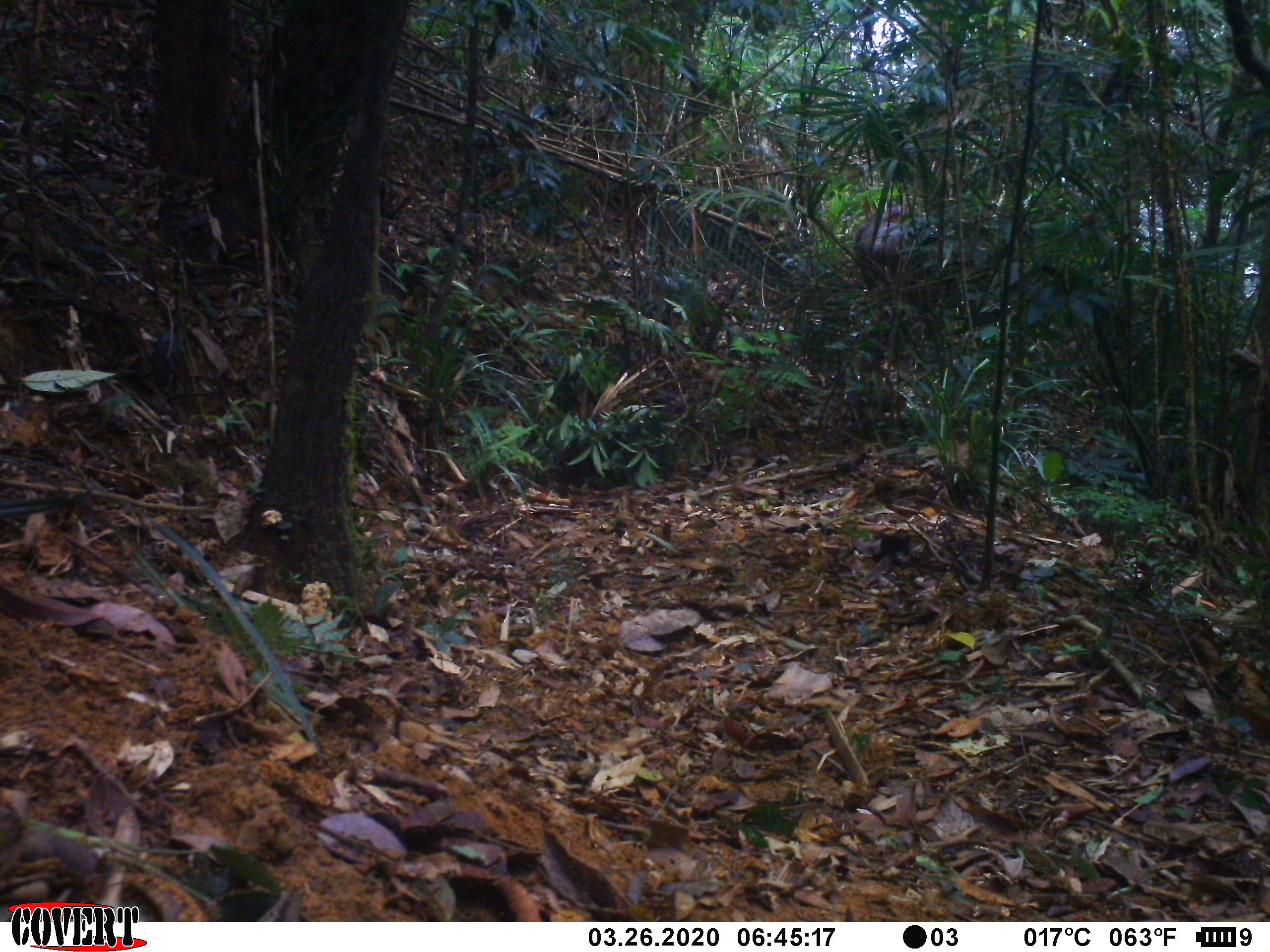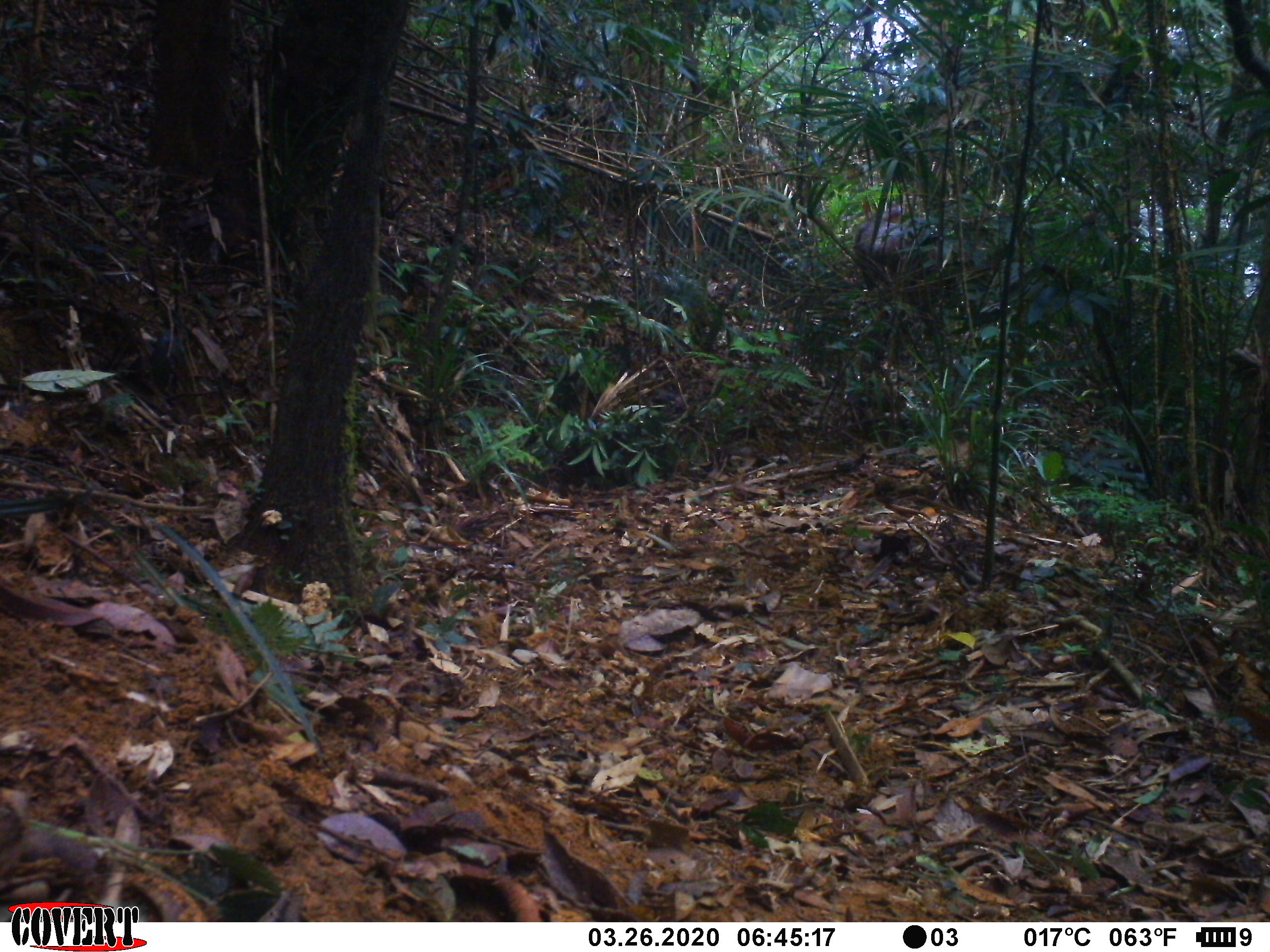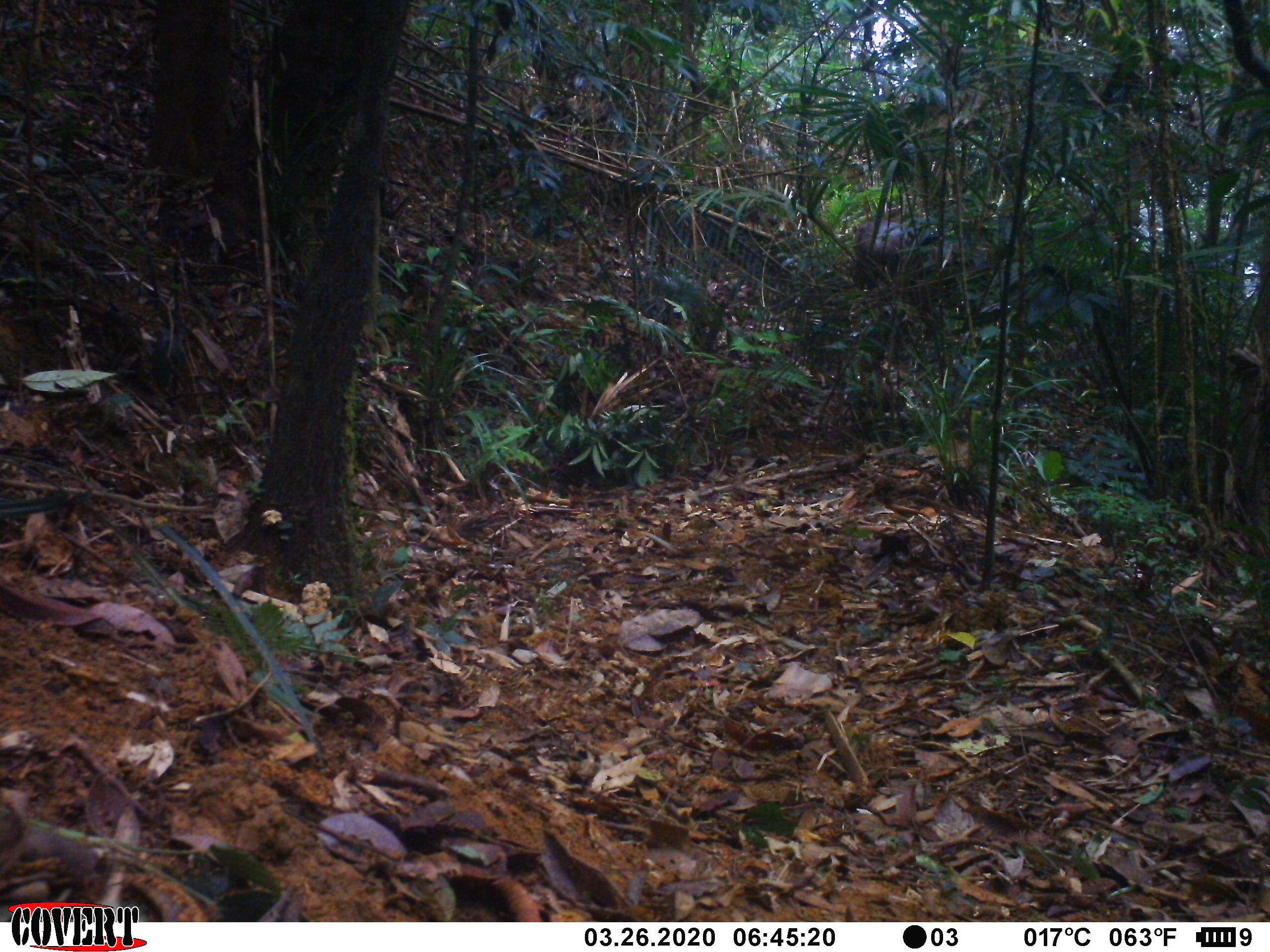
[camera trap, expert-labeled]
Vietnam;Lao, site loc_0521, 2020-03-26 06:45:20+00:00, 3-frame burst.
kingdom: Animalia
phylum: Chordata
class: Mammalia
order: Artiodactyla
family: Cervidae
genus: Rusa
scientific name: Rusa unicolor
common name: sambar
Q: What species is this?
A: Sambar (Rusa unicolor).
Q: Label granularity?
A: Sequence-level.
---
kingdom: Animalia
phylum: Chordata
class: Aves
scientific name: Aves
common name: bird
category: unidentified bird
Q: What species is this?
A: Unidentified bird (bird) (Aves).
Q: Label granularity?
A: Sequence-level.